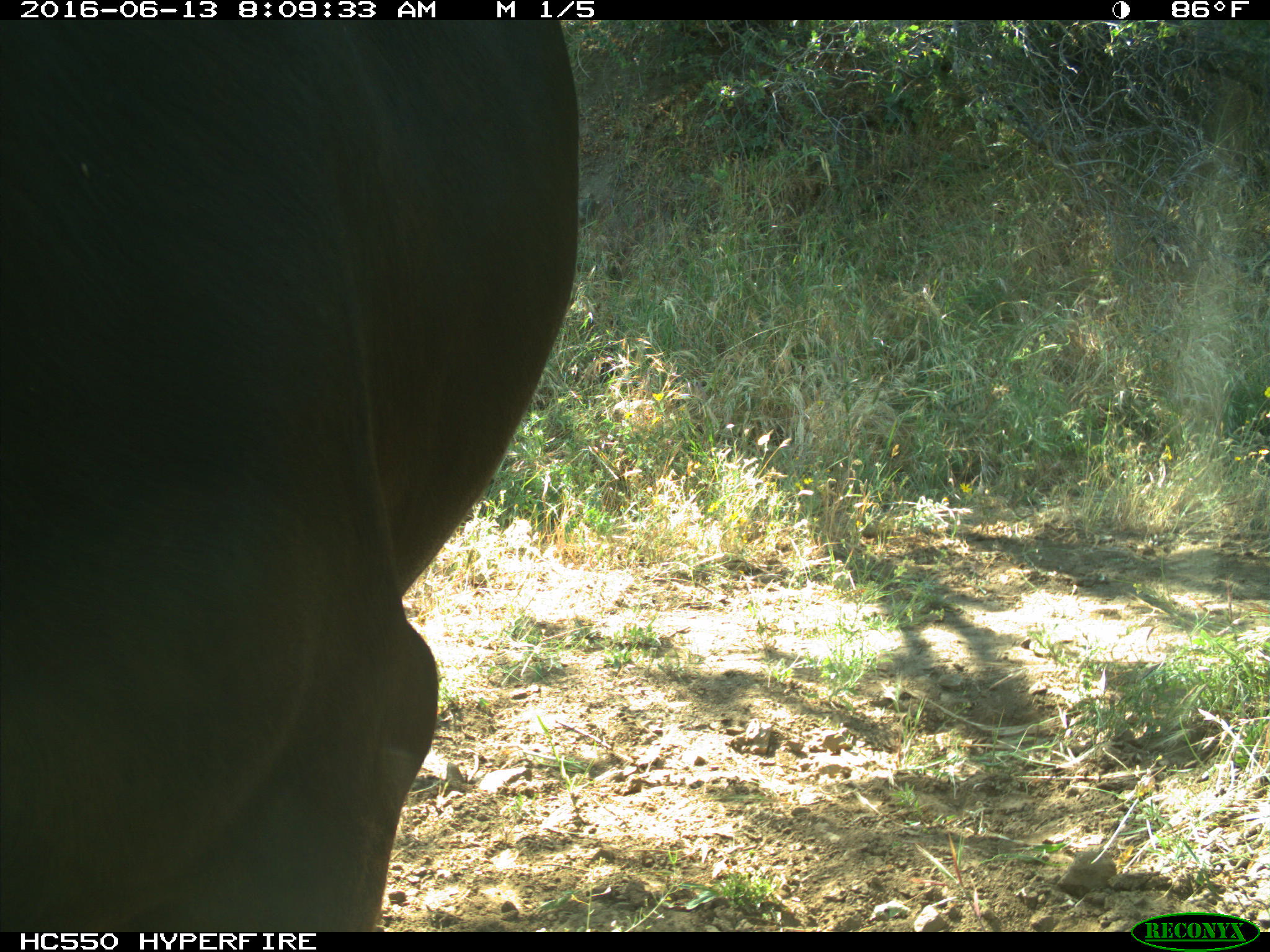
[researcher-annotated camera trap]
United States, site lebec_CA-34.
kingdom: Animalia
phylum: Chordata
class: Mammalia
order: Artiodactyla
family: Bovidae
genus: Bos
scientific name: Bos taurus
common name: domestic cow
Bos taurus (domestic cow).